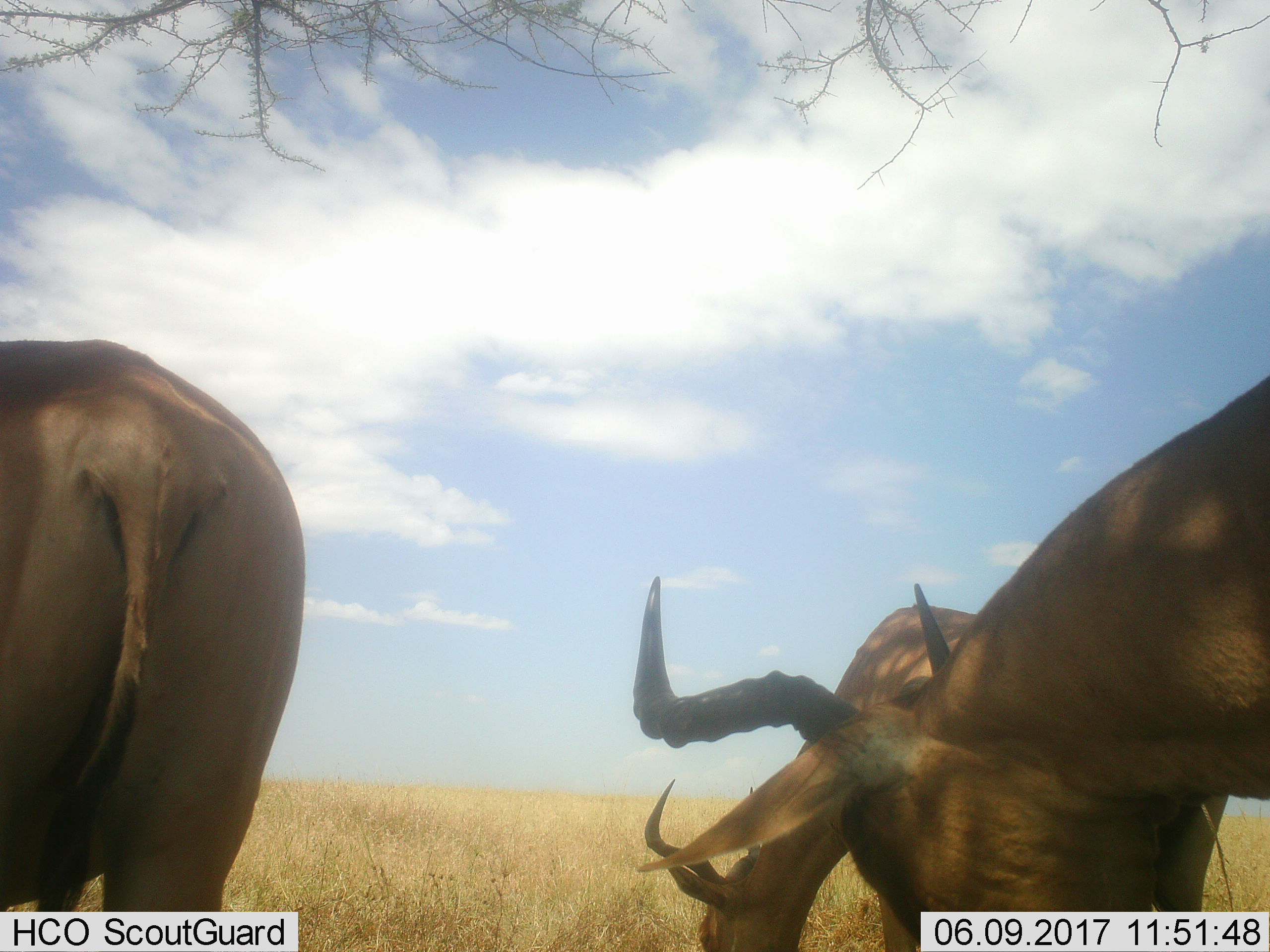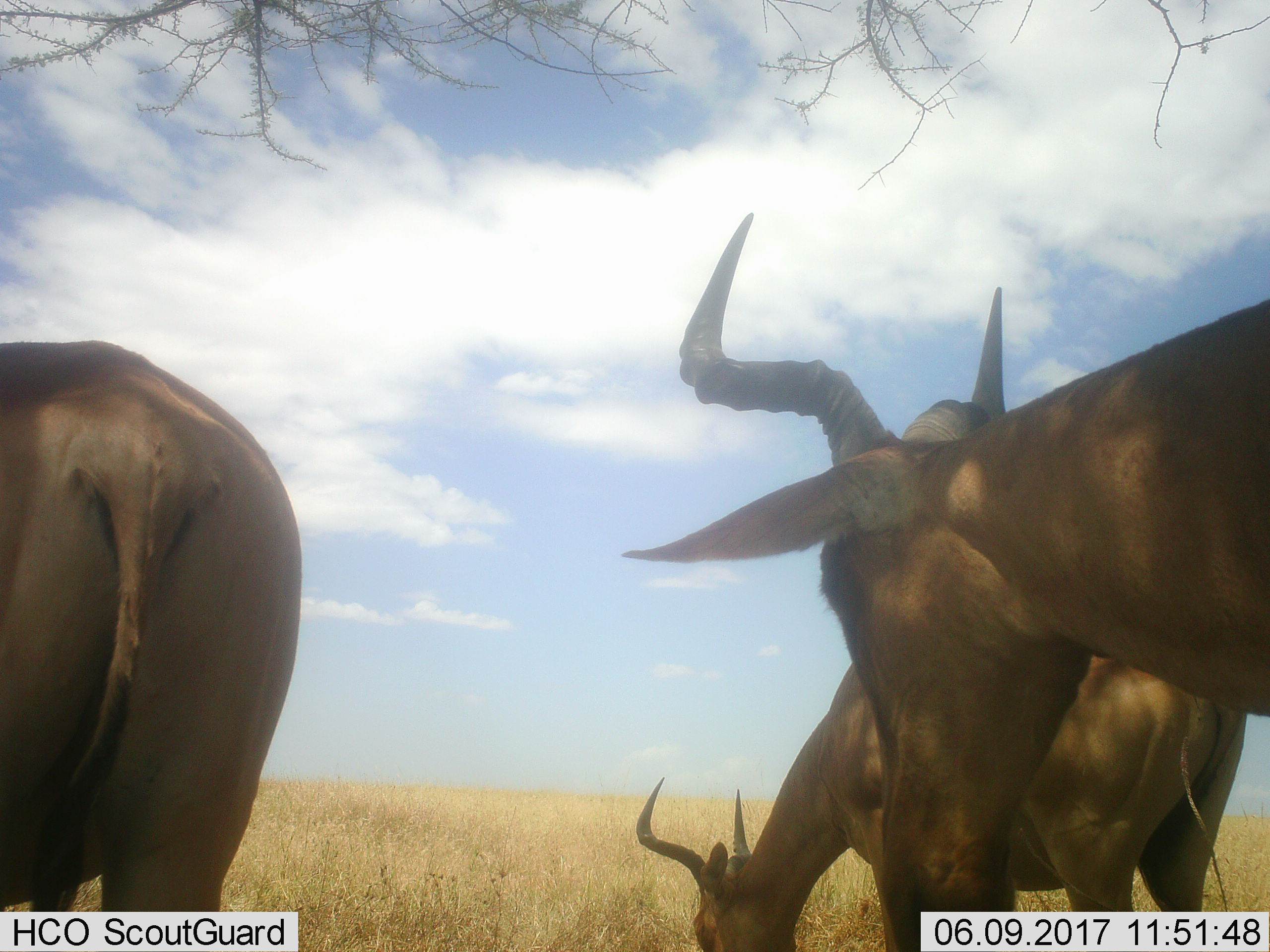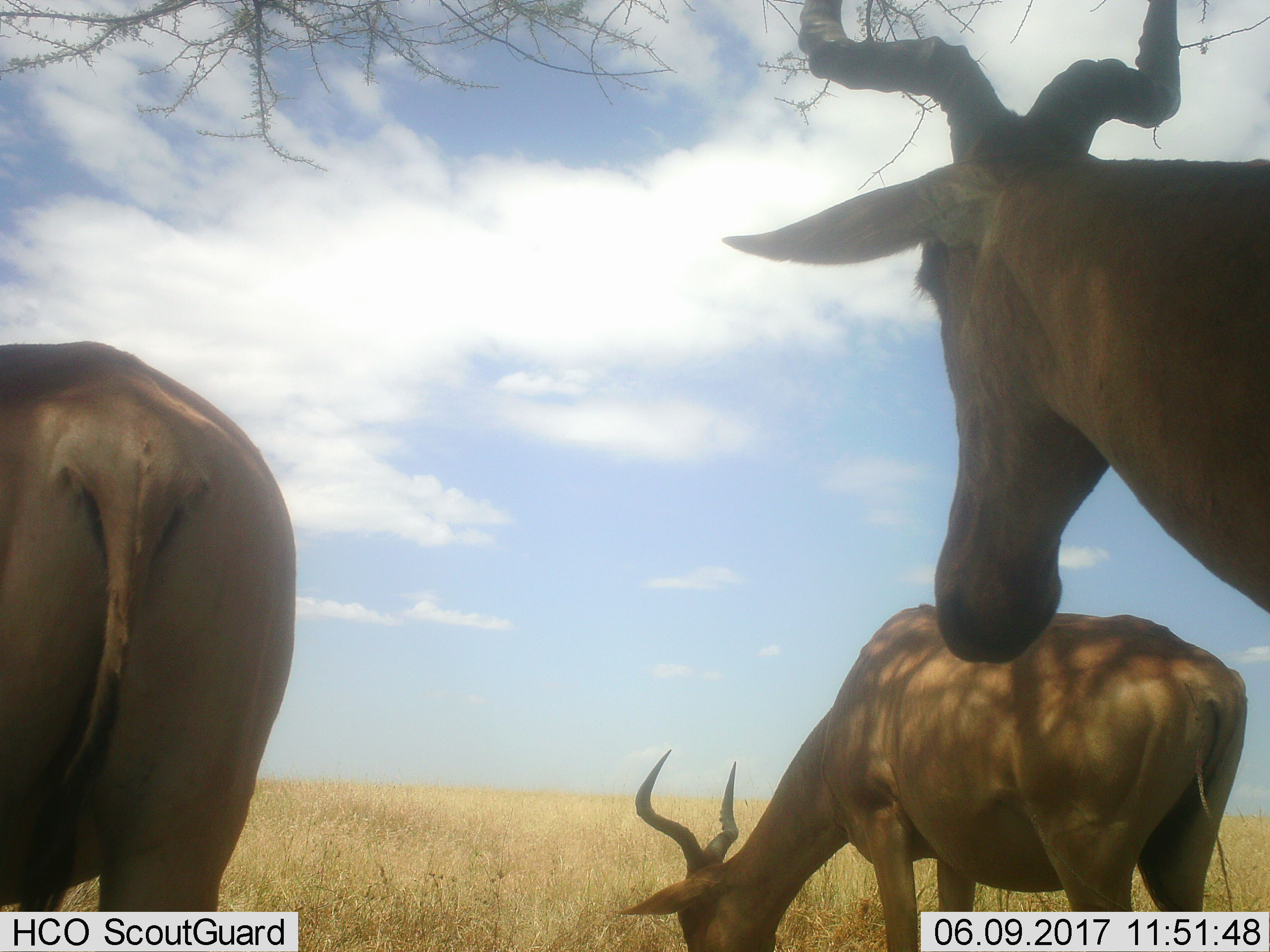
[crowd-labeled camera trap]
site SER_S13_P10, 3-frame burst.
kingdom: Animalia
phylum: Chordata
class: Mammalia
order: Artiodactyla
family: Bovidae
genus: Alcelaphus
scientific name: Alcelaphus buselaphus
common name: hartebeest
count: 3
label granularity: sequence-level